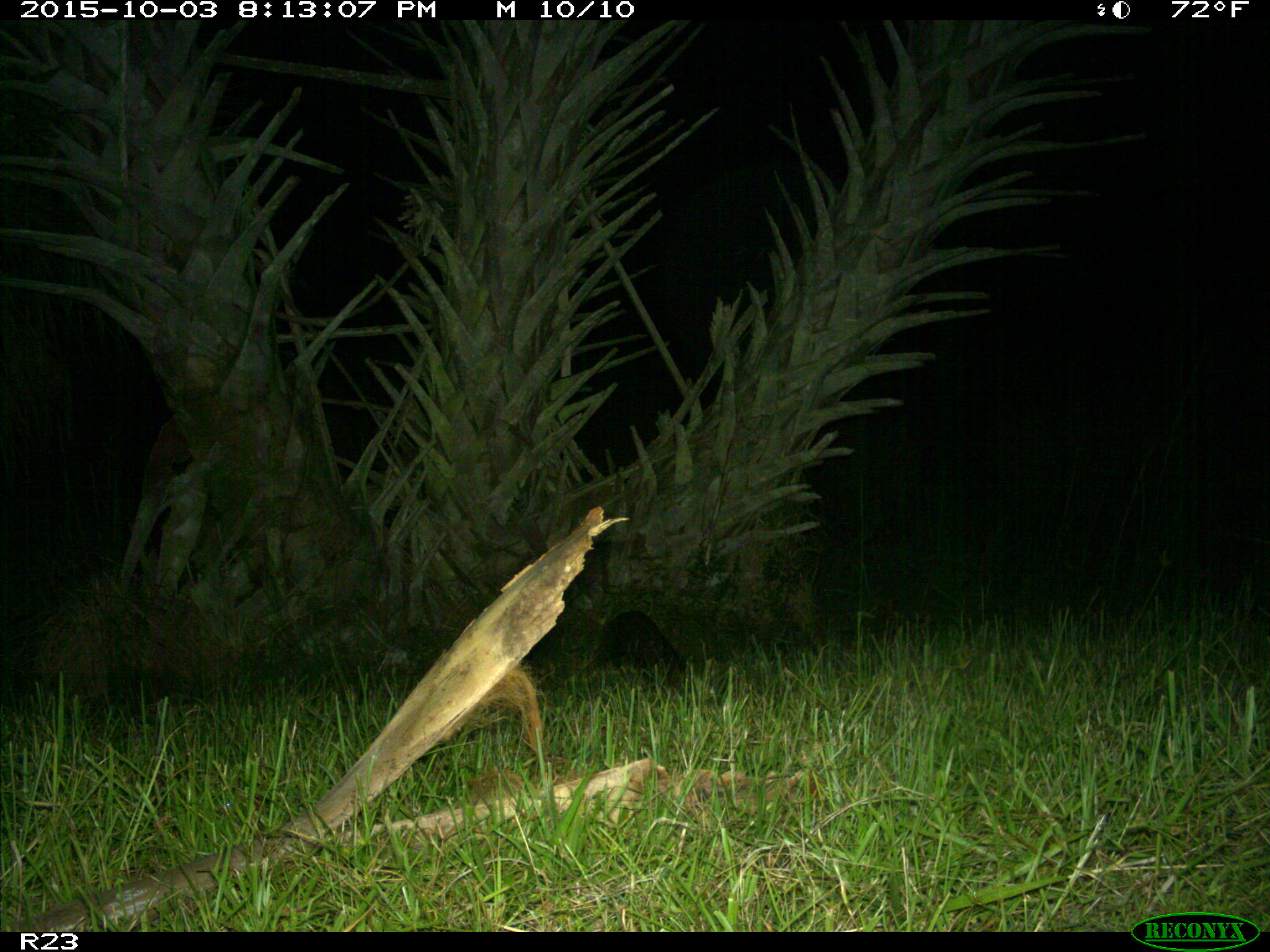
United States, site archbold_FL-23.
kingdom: Animalia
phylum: Chordata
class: Mammalia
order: Carnivora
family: Procyonidae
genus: Procyon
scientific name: Procyon lotor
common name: common raccoon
Procyon lotor (common raccoon).